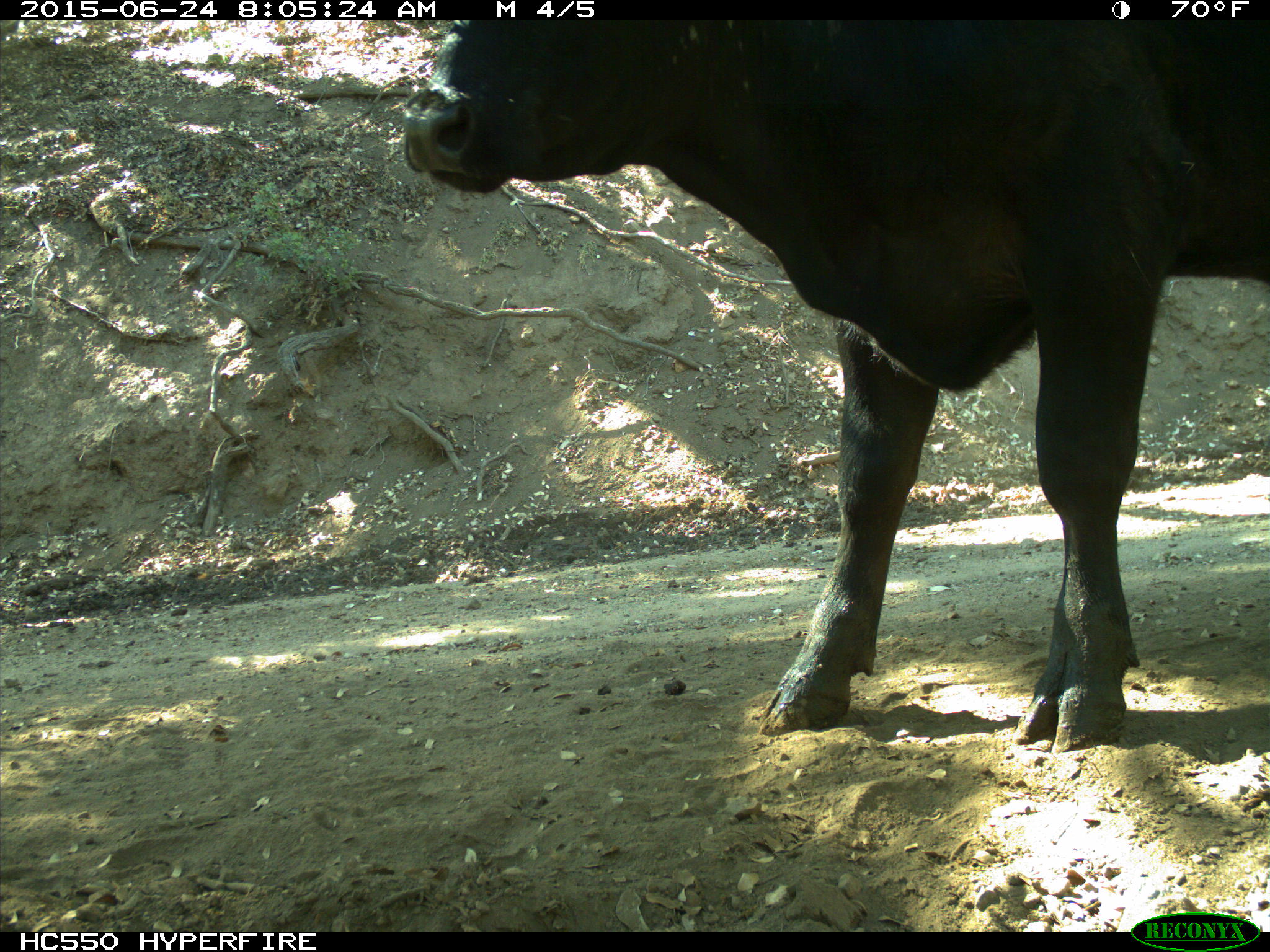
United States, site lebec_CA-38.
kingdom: Animalia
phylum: Chordata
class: Mammalia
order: Artiodactyla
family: Bovidae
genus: Bos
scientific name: Bos taurus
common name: domestic cow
Bos taurus (domestic cow).